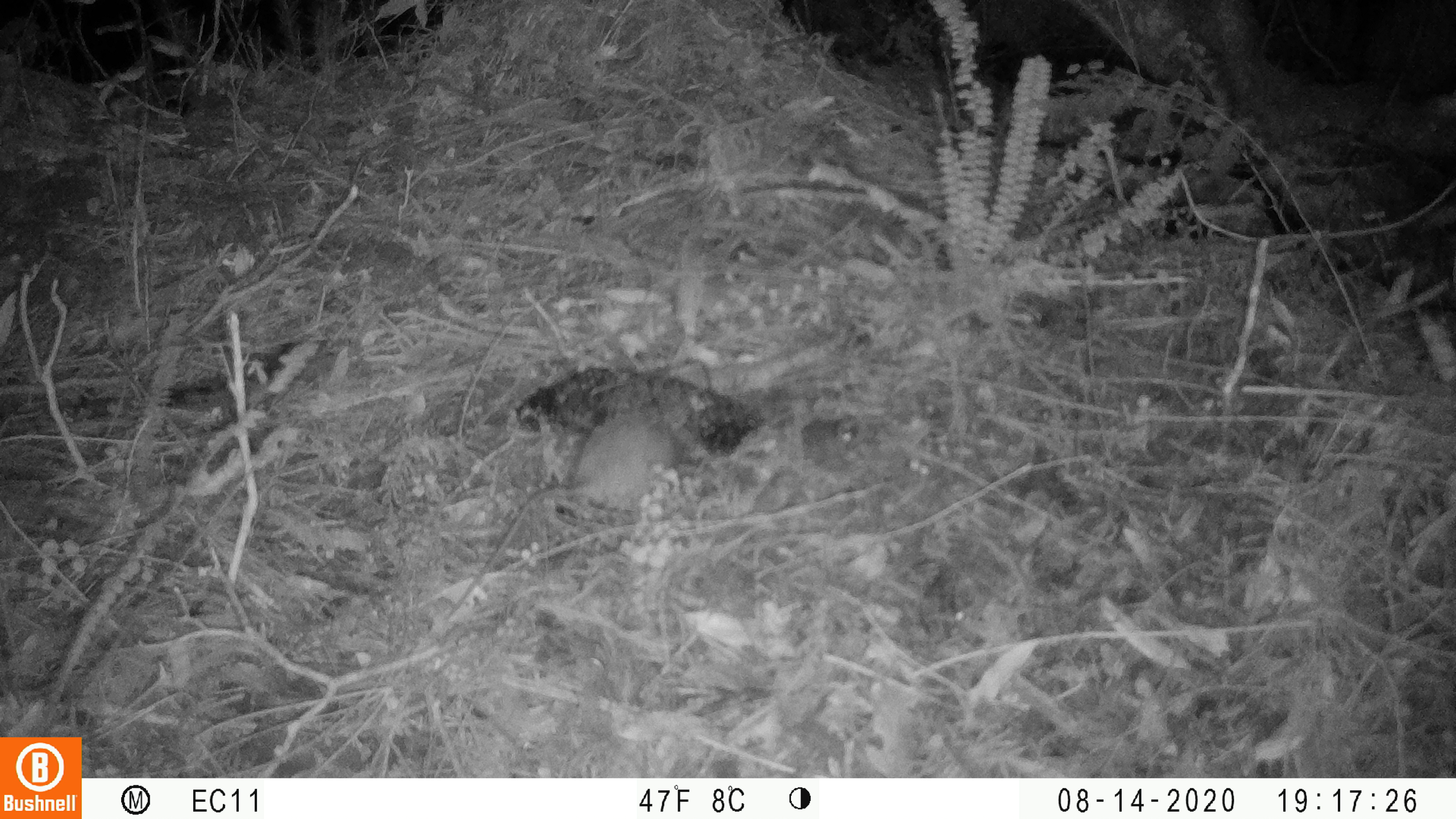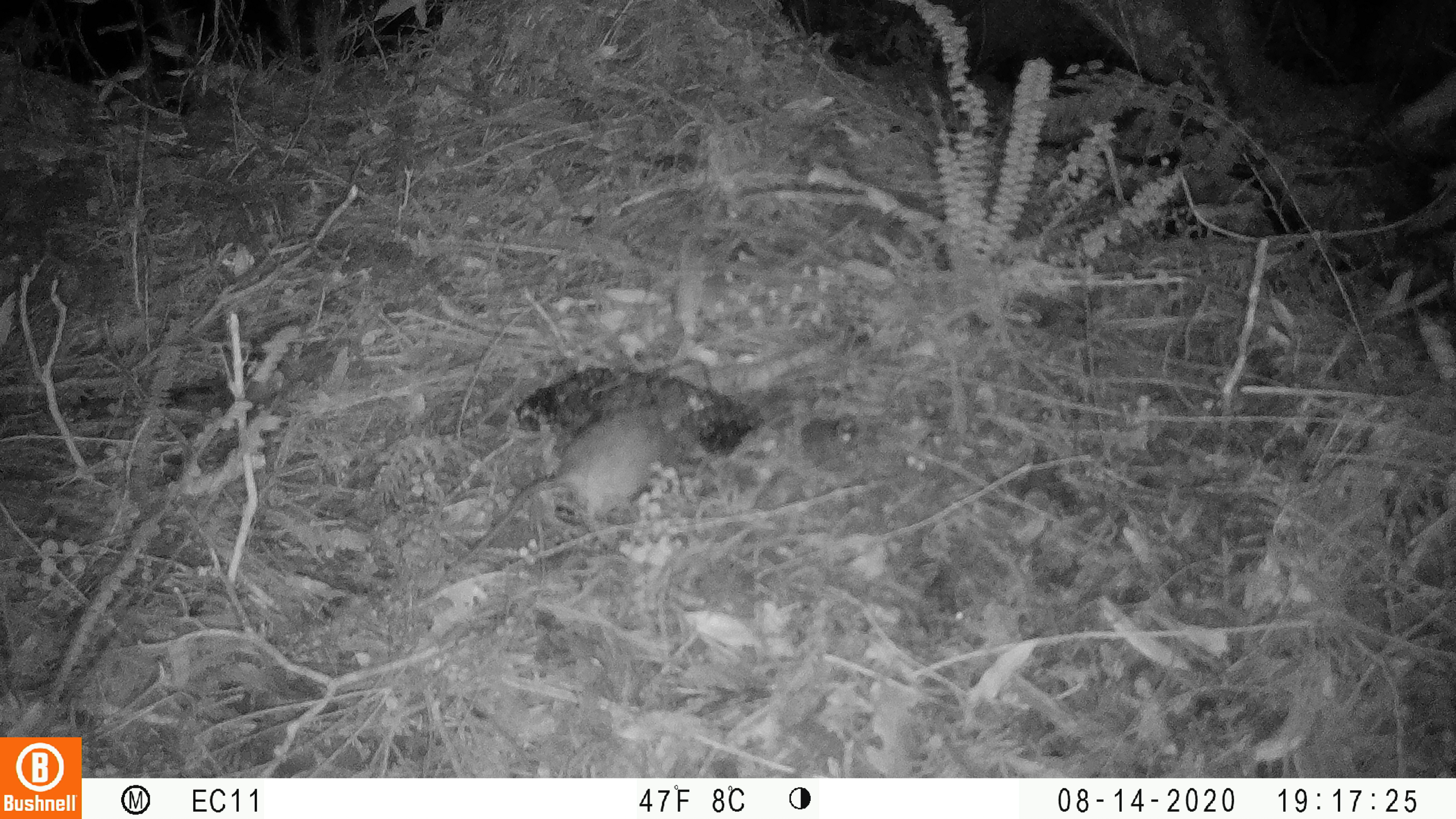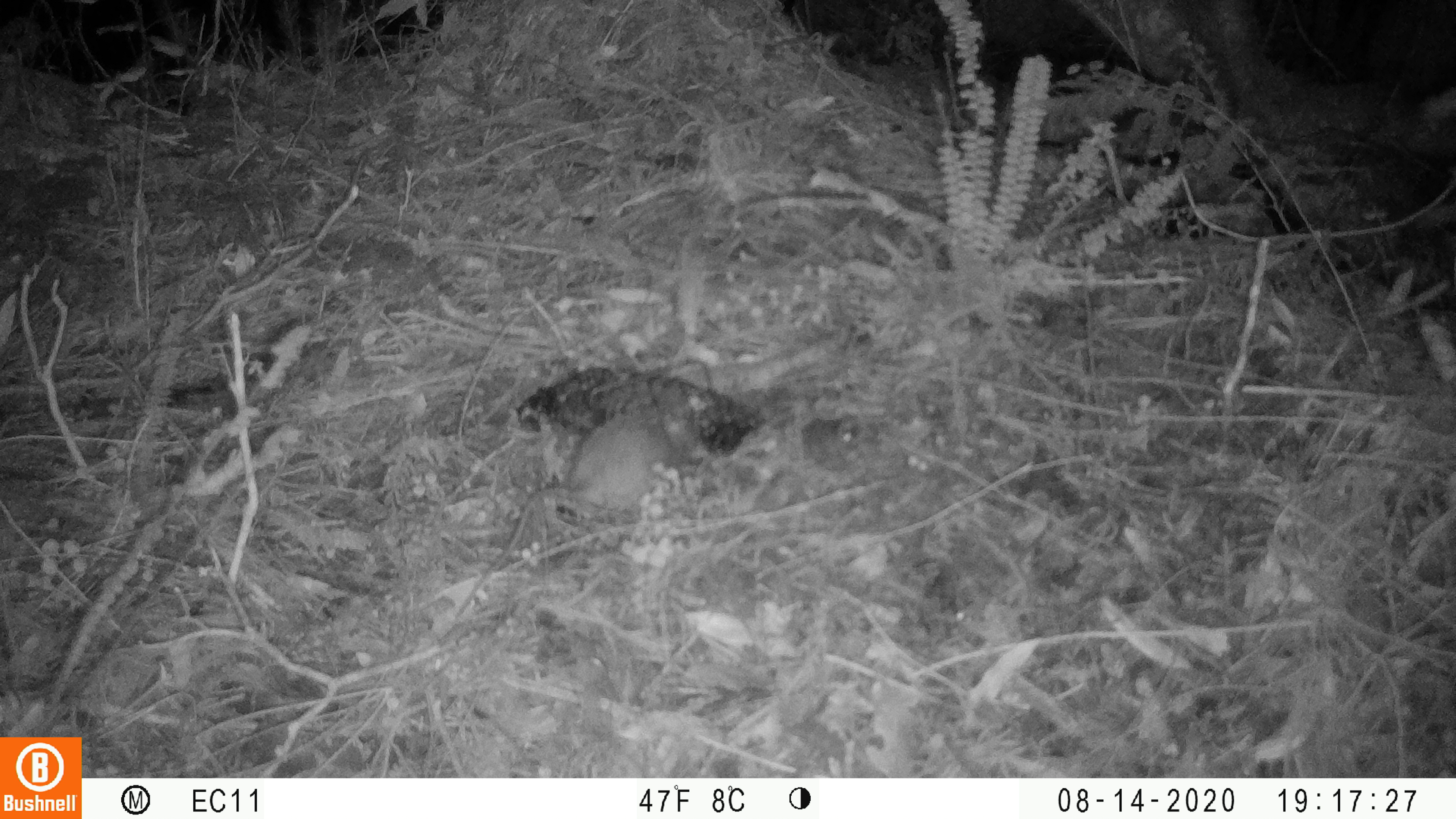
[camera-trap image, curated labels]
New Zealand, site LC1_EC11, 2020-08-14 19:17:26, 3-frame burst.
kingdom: Animalia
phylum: Chordata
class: Mammalia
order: Rodentia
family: Muridae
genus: Rattus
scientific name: Rattus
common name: rat